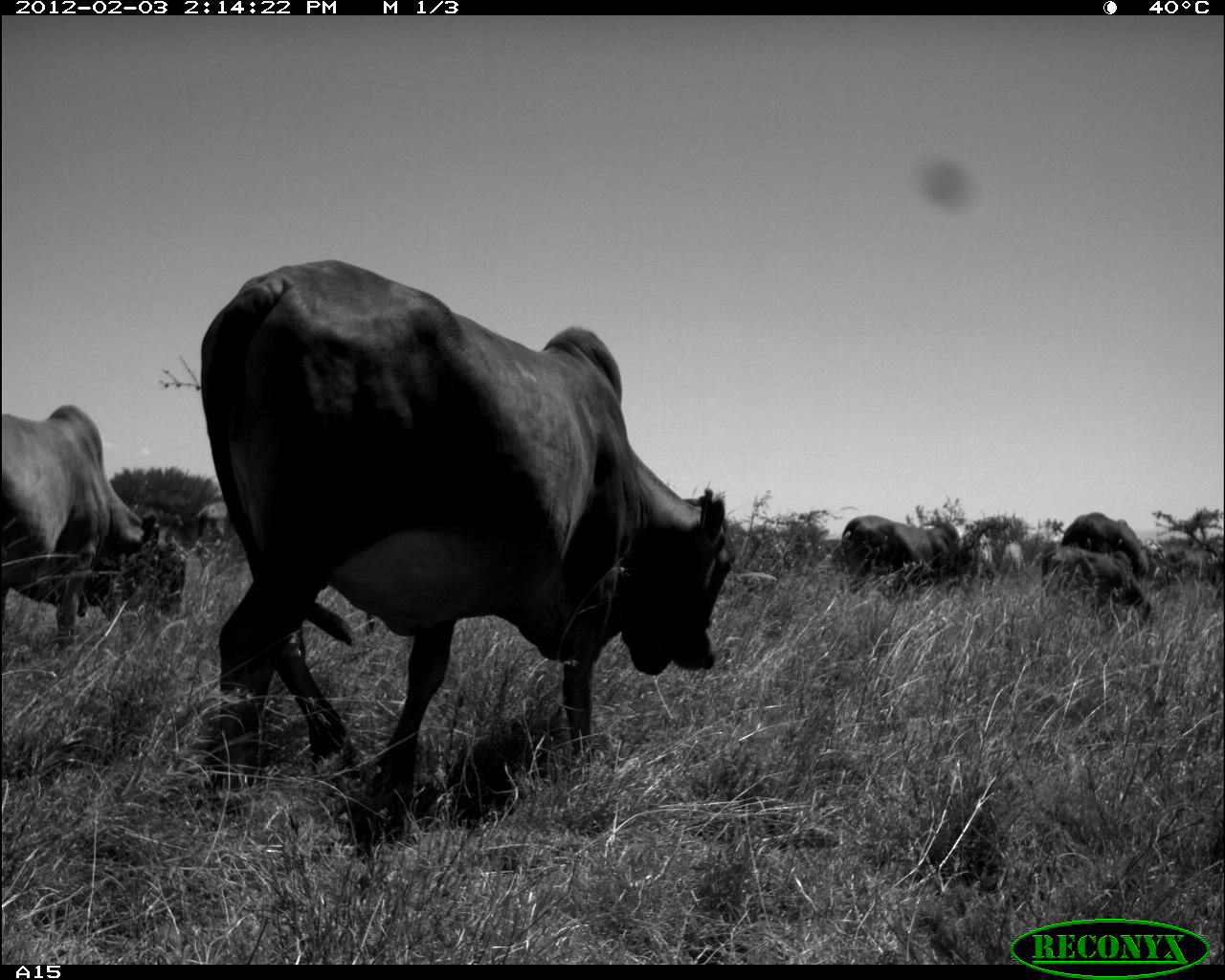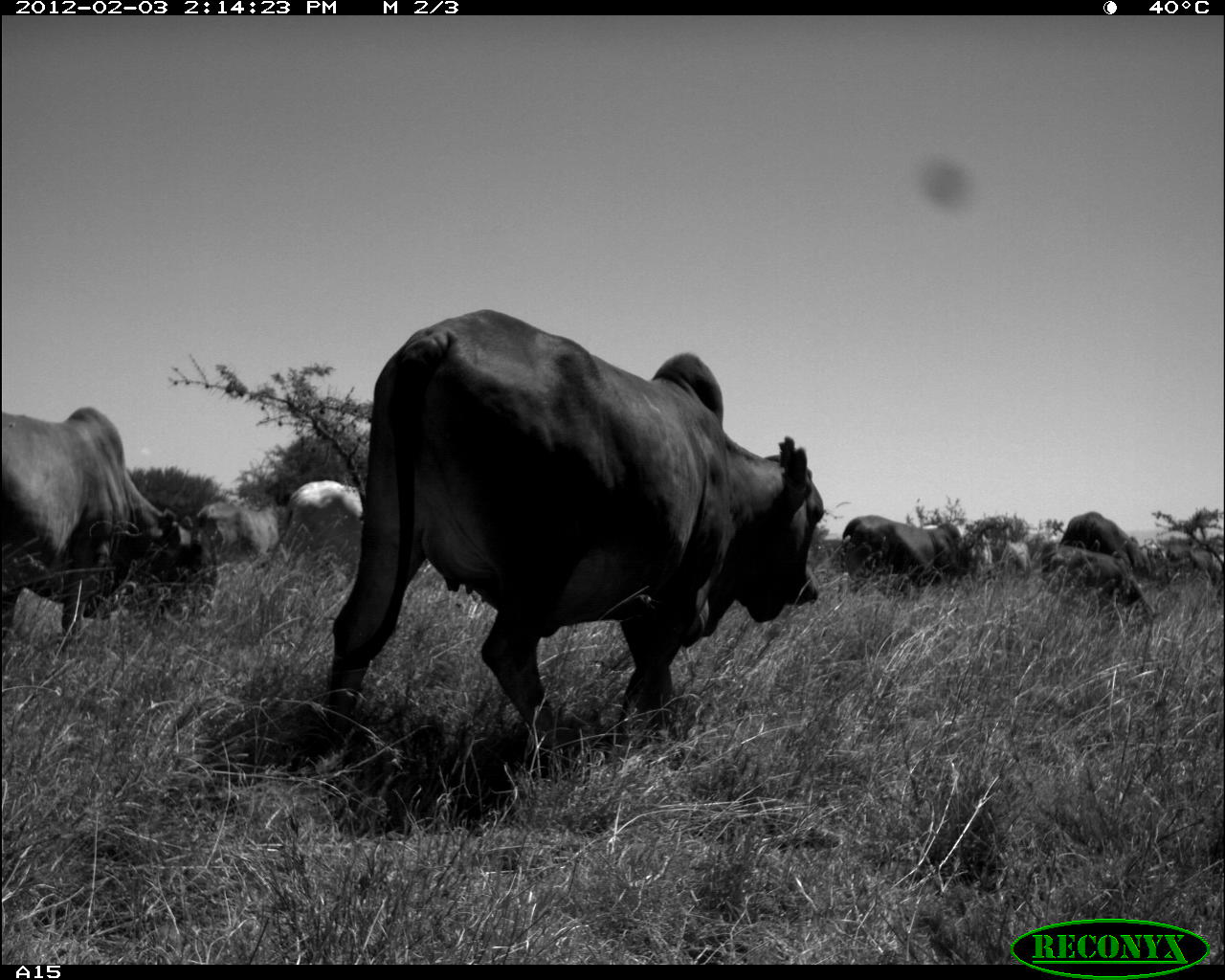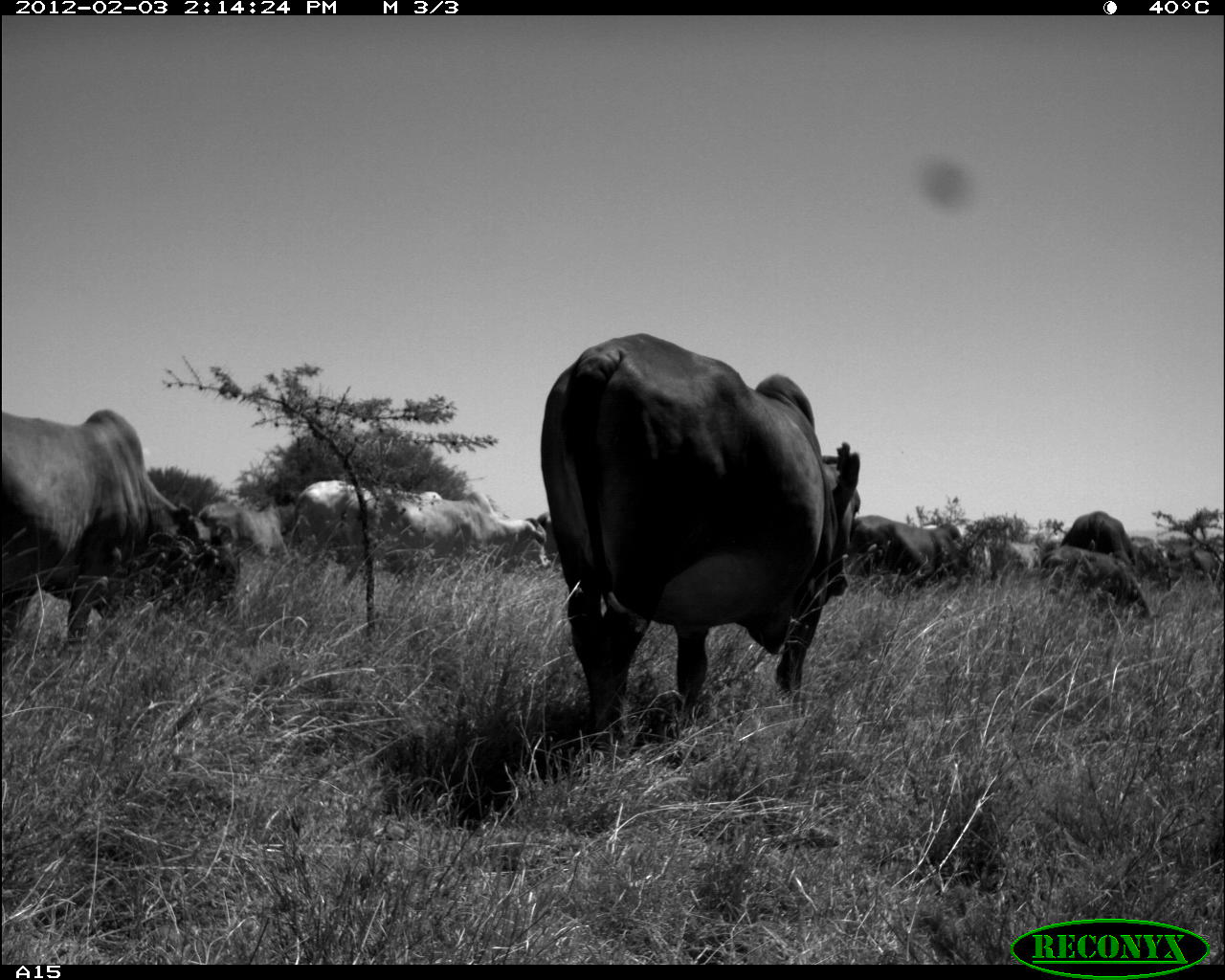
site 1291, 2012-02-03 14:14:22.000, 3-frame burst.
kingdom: Animalia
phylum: Chordata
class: Mammalia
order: Artiodactyla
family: Bovidae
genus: Bos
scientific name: Bos taurus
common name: domestic cattle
Bos taurus (domestic cattle), count 7.